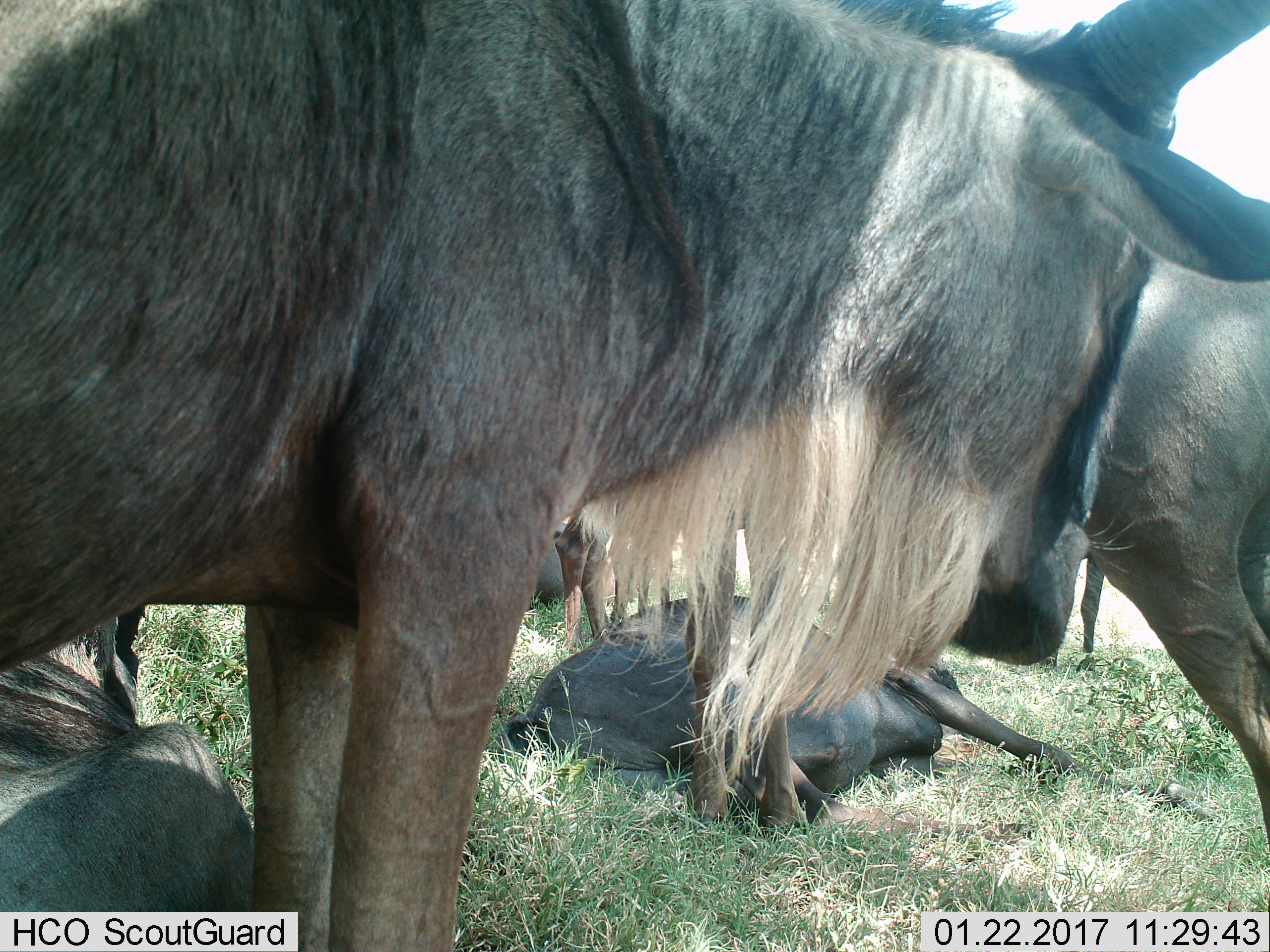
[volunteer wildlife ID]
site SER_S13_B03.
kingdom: Animalia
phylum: Chordata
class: Mammalia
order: Artiodactyla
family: Bovidae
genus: Connochaetes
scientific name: Connochaetes taurinus taurinus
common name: blue wildebeest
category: wildebeestblue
Wildebeestblue (blue wildebeest) (Connochaetes taurinus taurinus), count 6. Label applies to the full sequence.